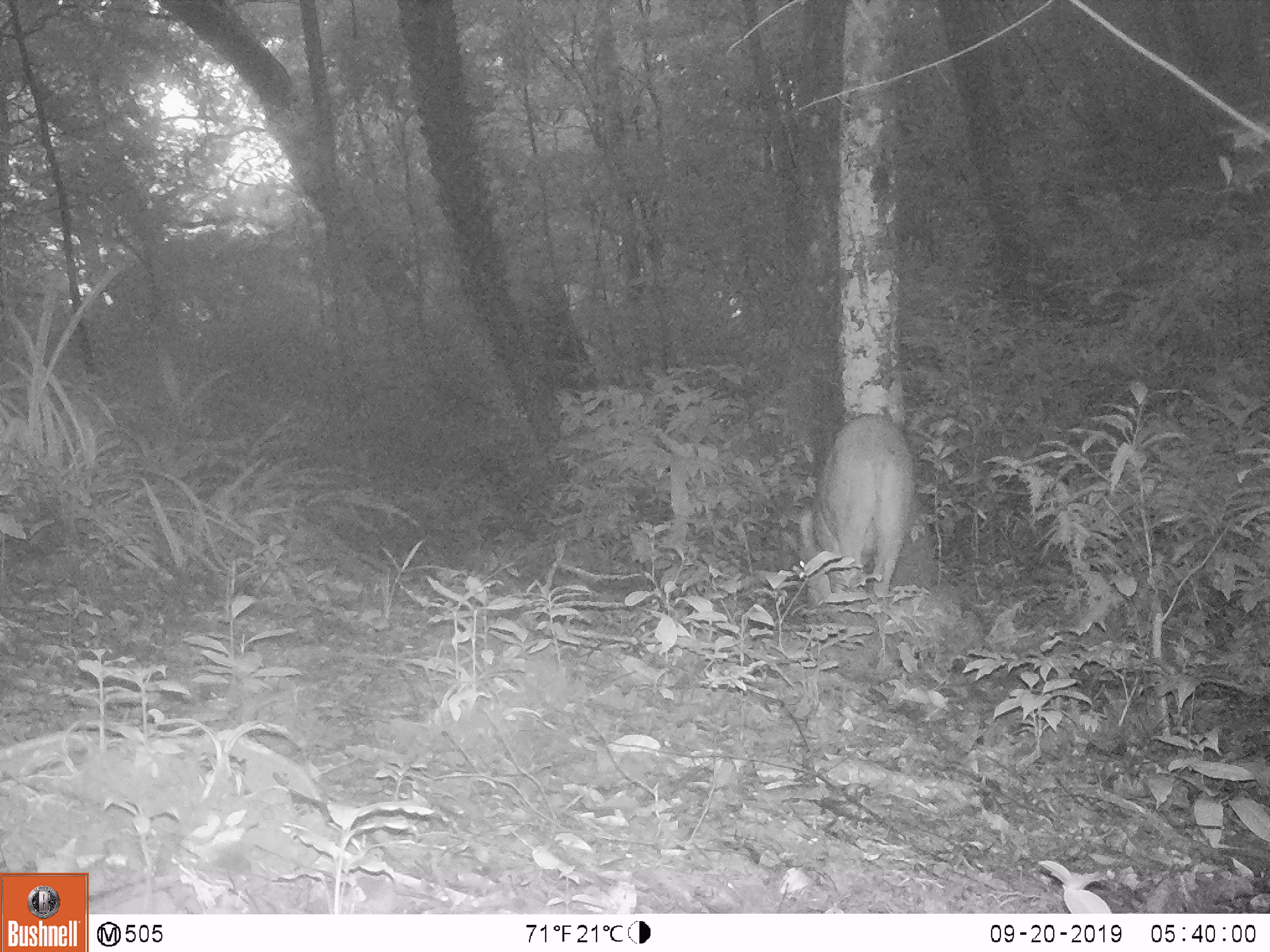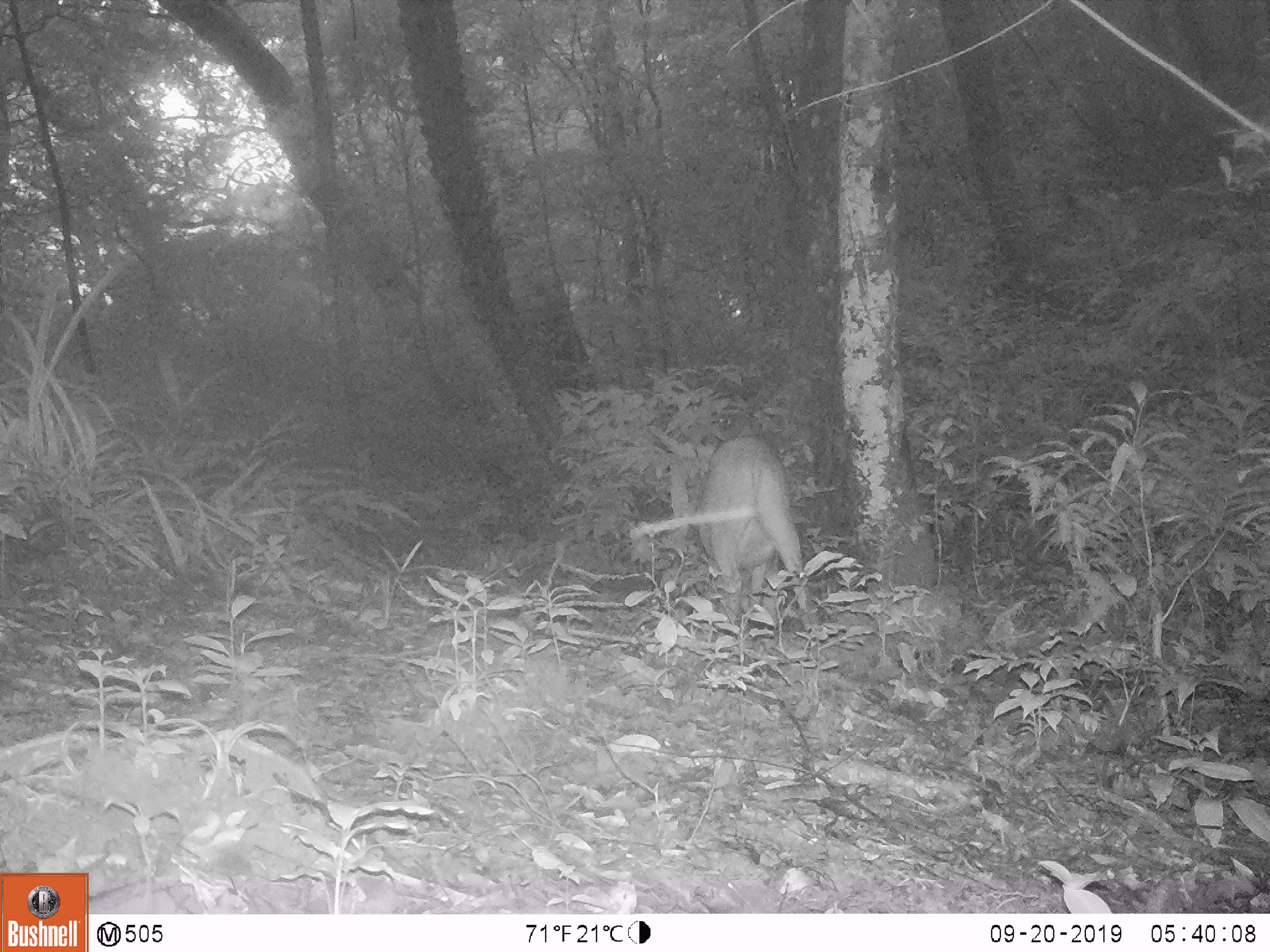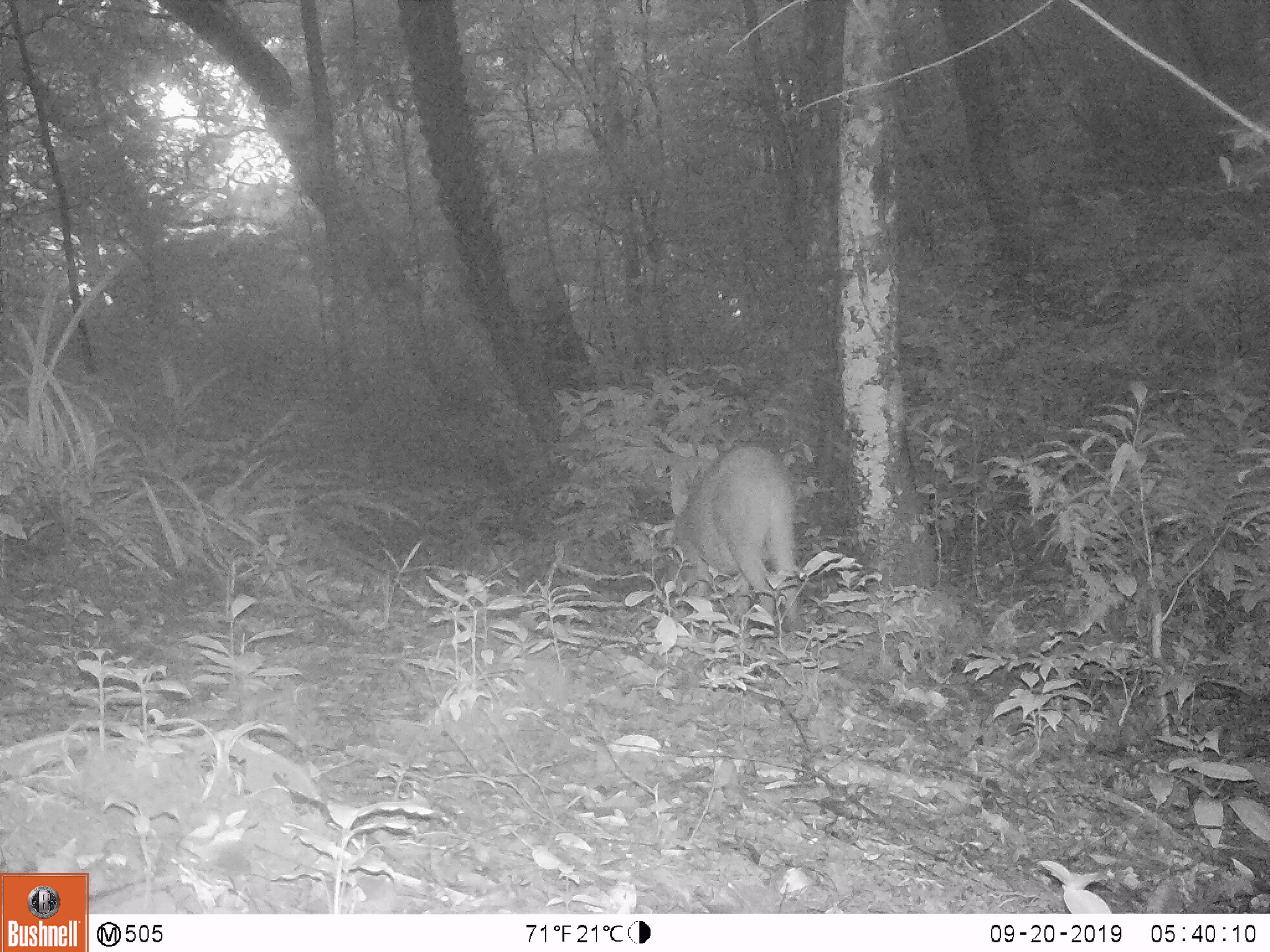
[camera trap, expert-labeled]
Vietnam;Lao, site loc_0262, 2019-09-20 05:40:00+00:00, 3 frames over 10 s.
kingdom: Animalia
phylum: Chordata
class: Mammalia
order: Artiodactyla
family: Suidae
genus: Sus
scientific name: Sus scrofa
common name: eurasian wild pig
Eurasian wild pig (Sus scrofa). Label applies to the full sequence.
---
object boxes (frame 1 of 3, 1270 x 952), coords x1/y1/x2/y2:
eurasian wild pig: 799/413/916/595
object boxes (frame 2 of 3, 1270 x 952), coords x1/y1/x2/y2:
eurasian wild pig: 697/435/810/622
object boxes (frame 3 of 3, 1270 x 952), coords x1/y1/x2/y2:
eurasian wild pig: 665/445/798/630